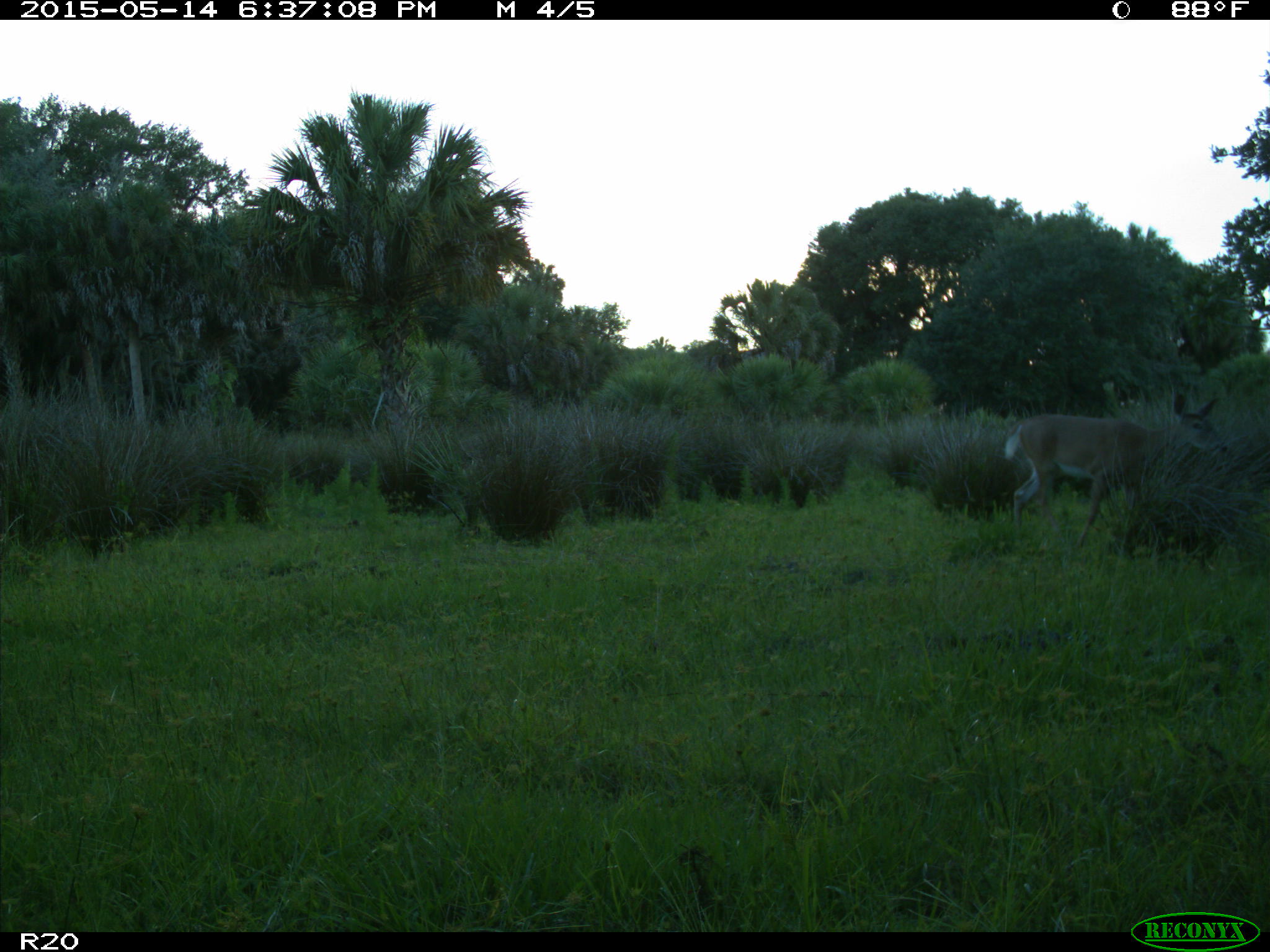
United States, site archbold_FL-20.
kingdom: Animalia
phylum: Chordata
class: Mammalia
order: Artiodactyla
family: Cervidae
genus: Odocoileus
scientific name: Odocoileus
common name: deer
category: unidentified deer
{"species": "unidentified deer (deer) (Odocoileus)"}